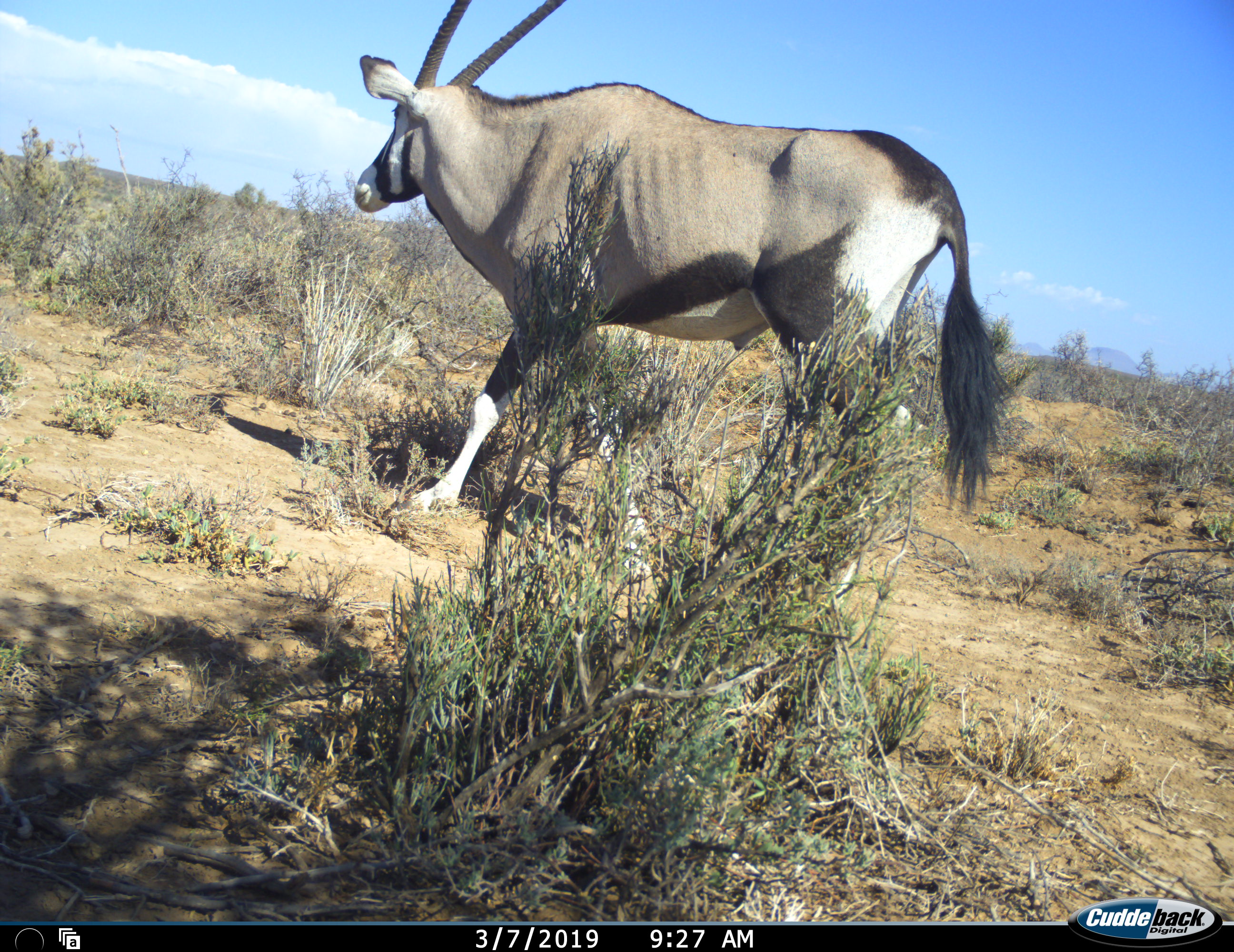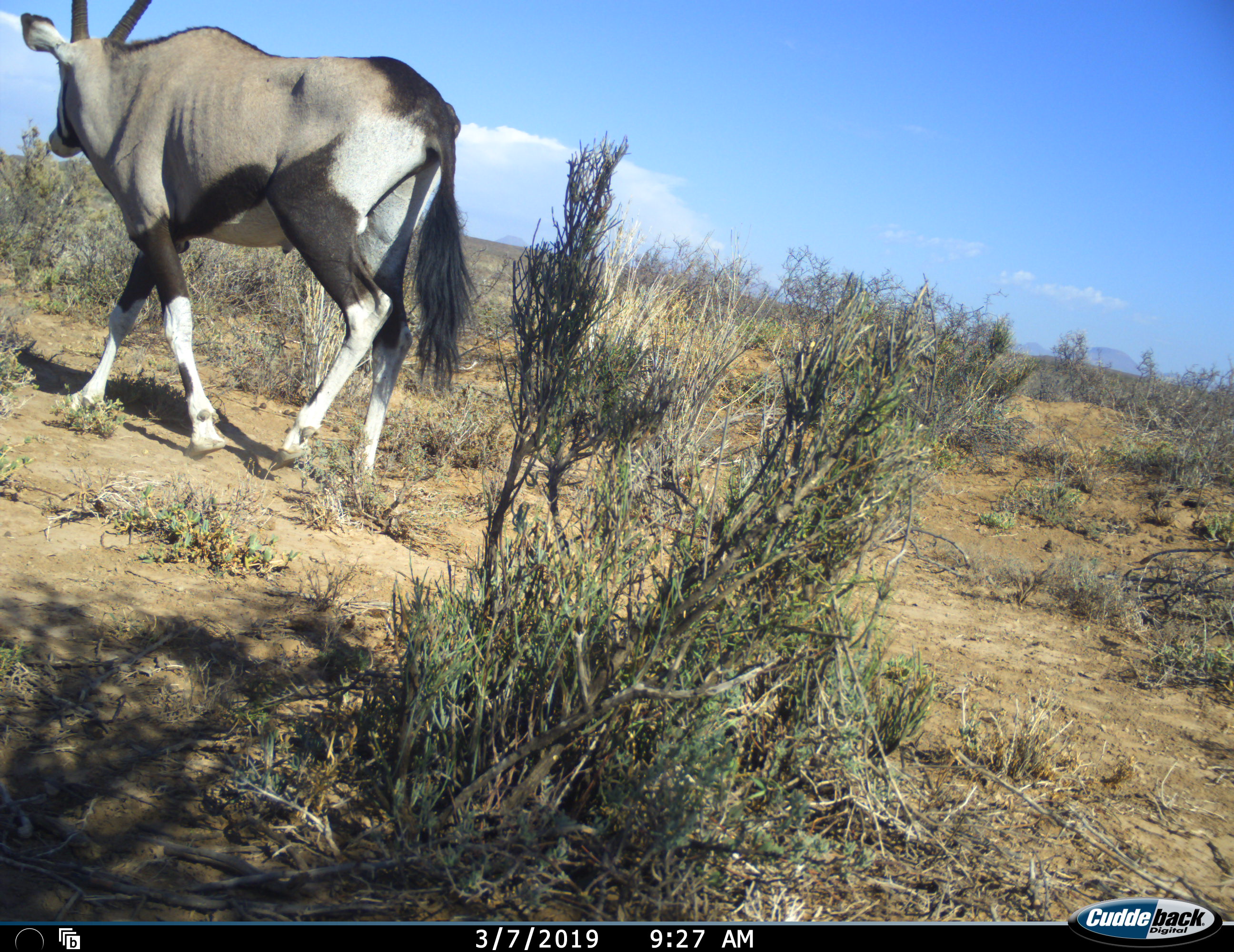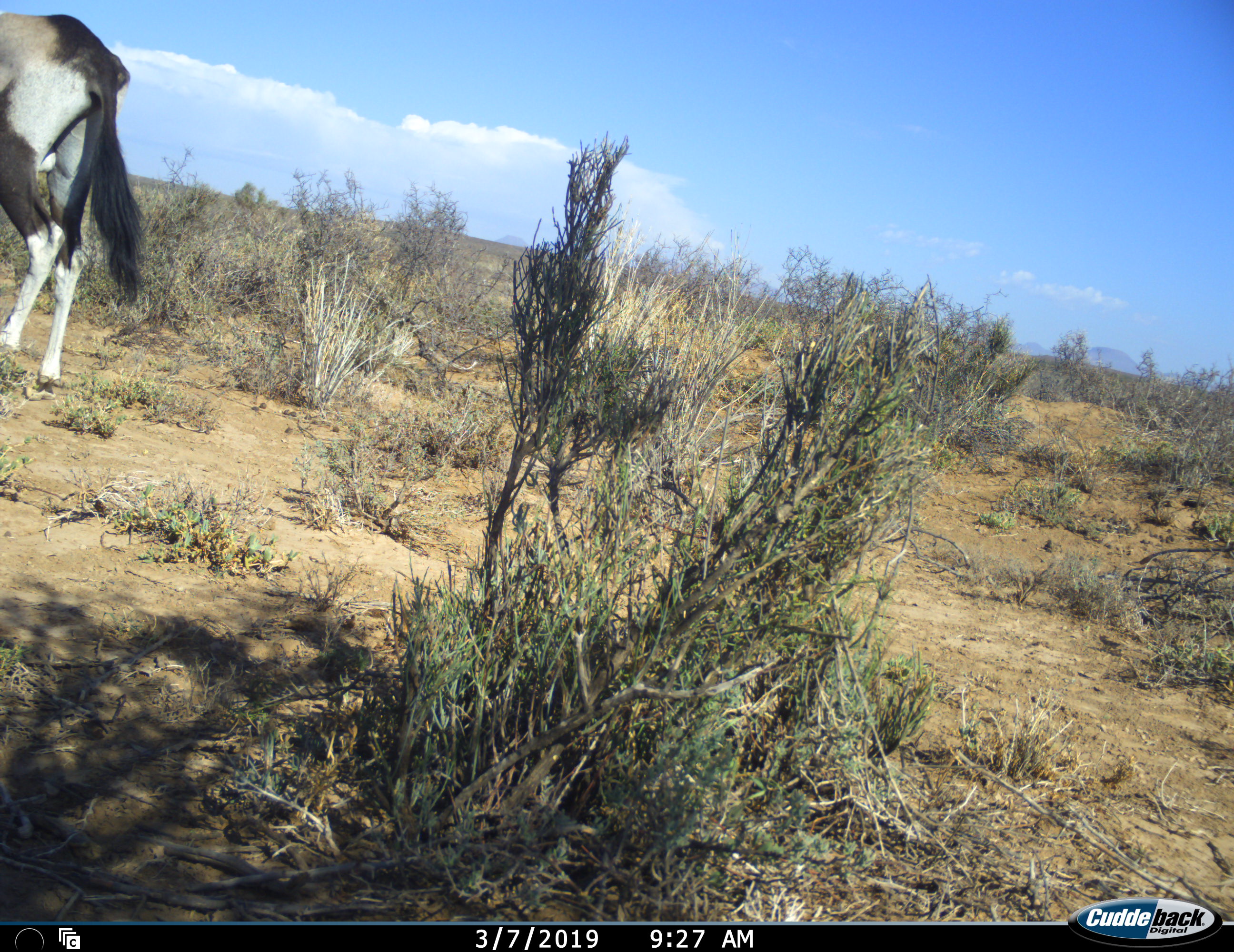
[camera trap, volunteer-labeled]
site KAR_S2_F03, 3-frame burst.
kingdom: Animalia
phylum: Chordata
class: Mammalia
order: Artiodactyla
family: Bovidae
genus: Oryx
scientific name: Oryx gazella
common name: gemsbok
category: oryx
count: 1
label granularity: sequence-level